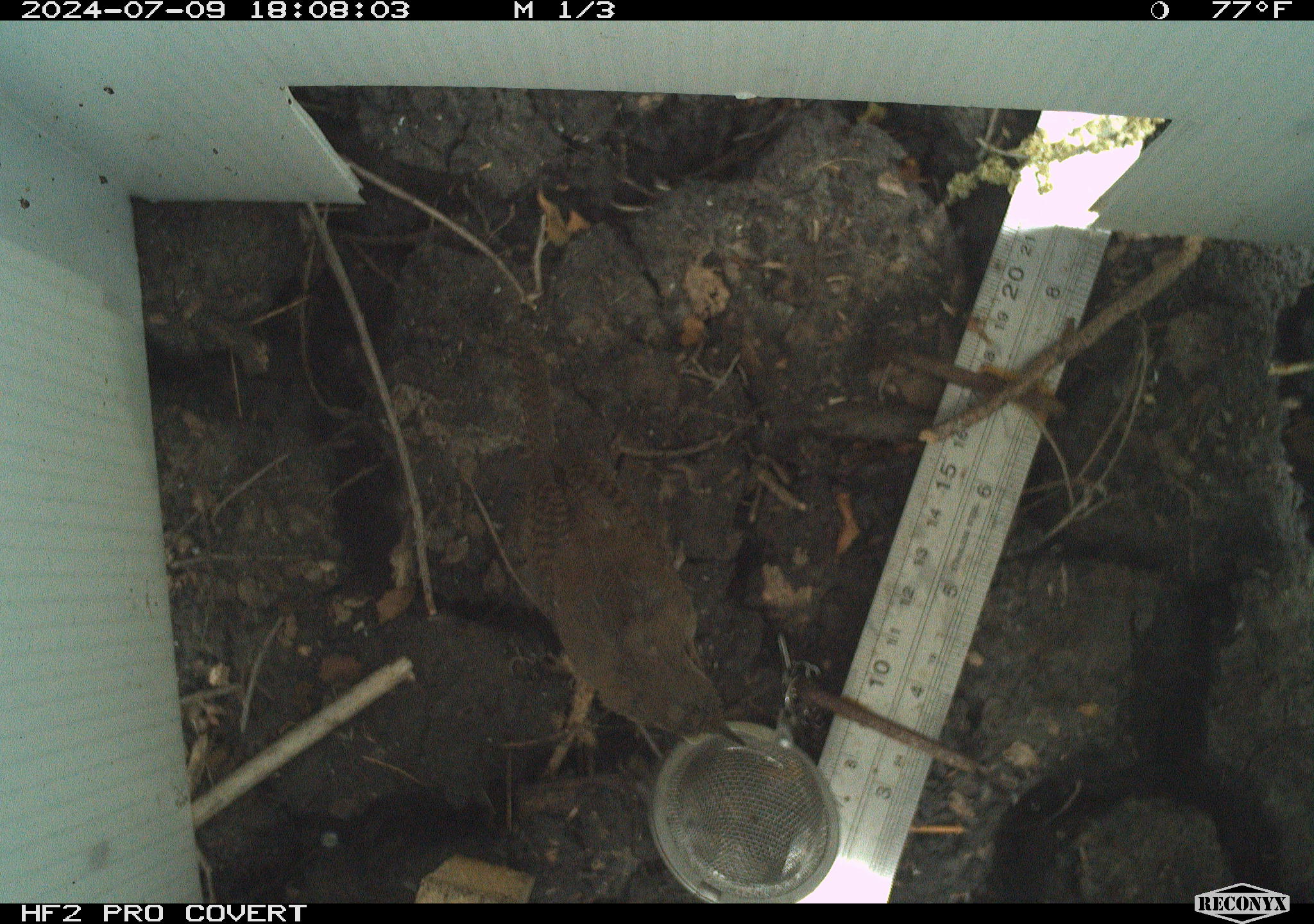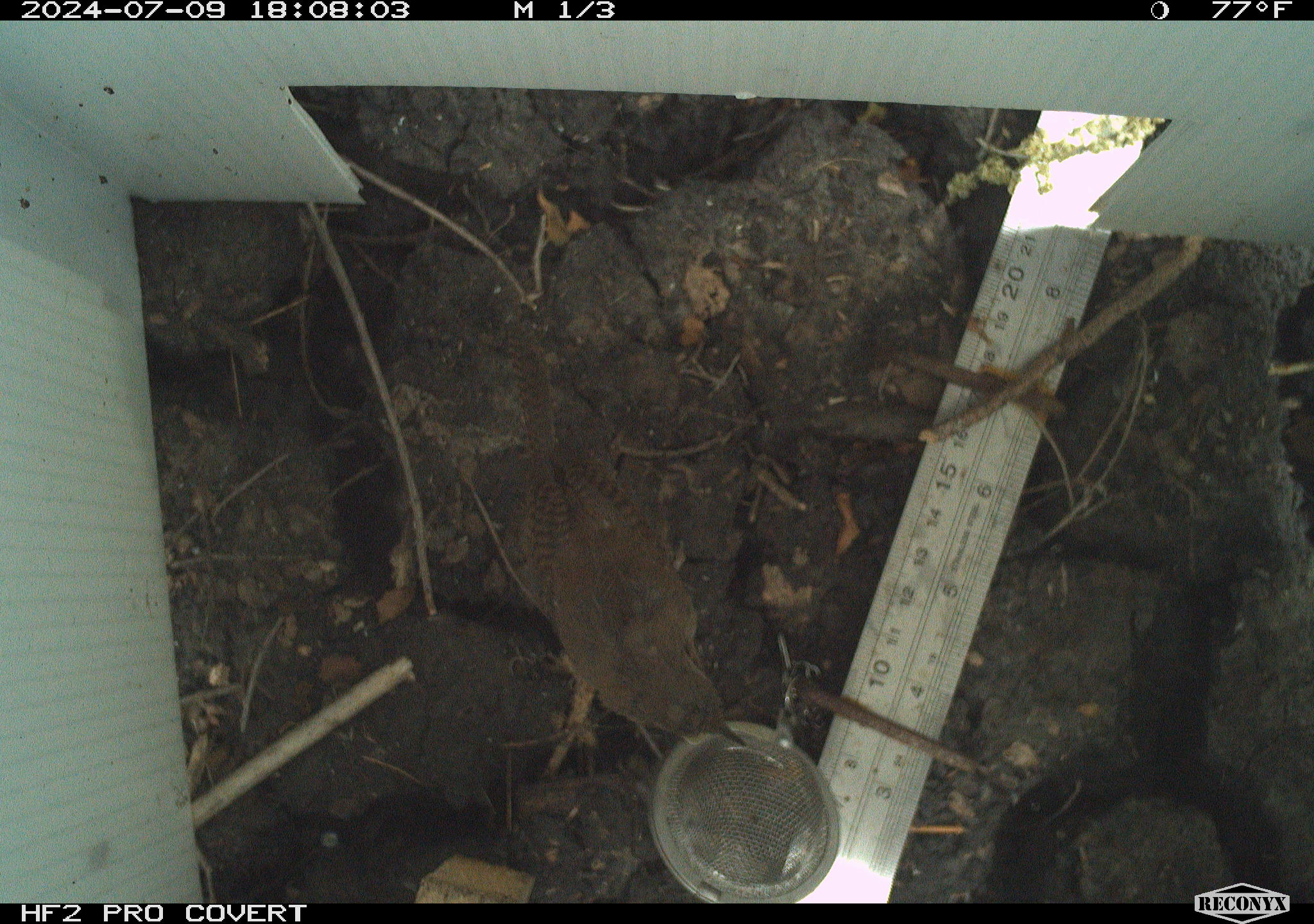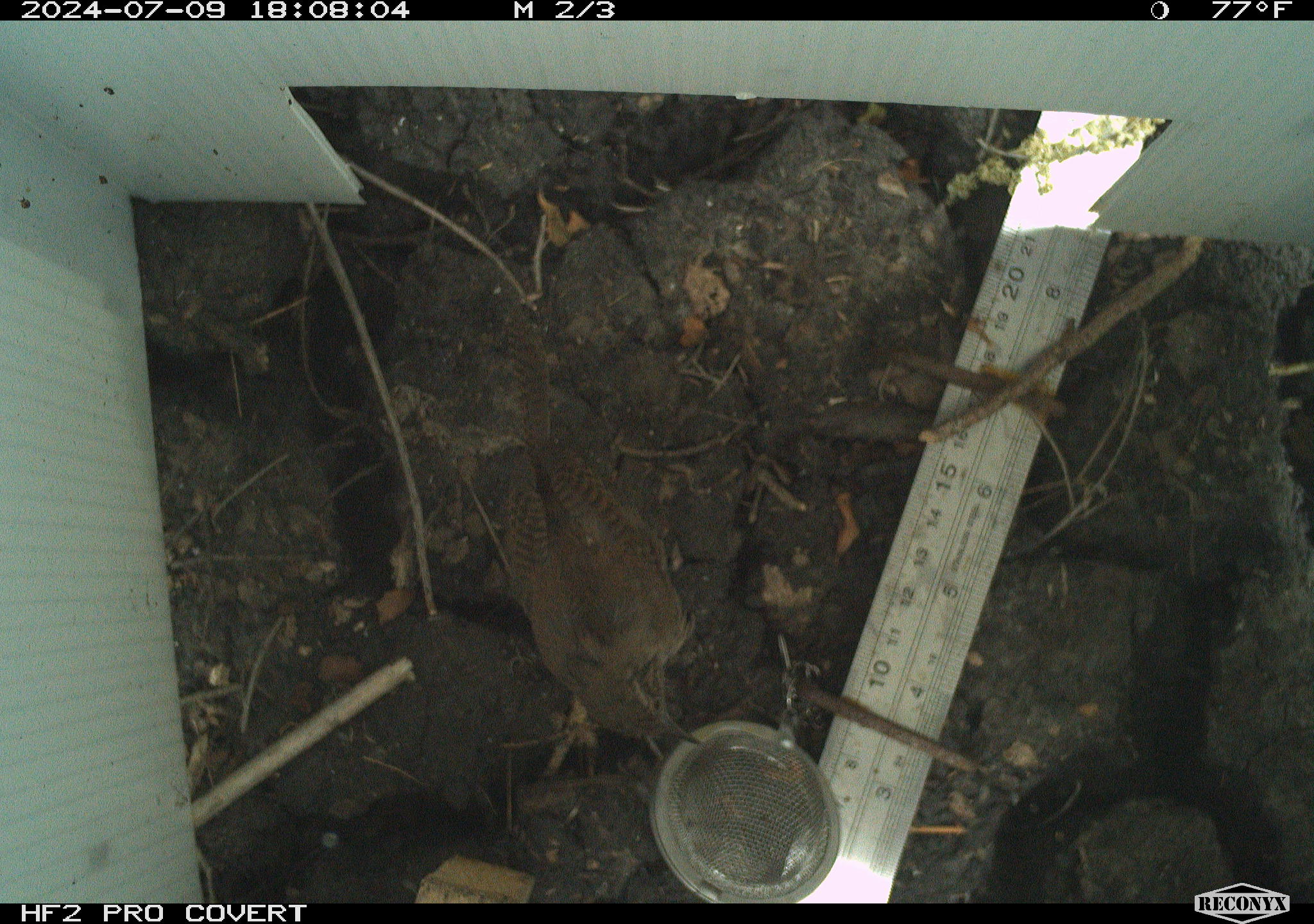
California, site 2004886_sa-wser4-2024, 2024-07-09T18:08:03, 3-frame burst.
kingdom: Animalia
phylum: Chordata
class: Aves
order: Passeriformes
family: Troglodytidae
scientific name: Troglodytidae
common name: wren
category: troglodytidae family